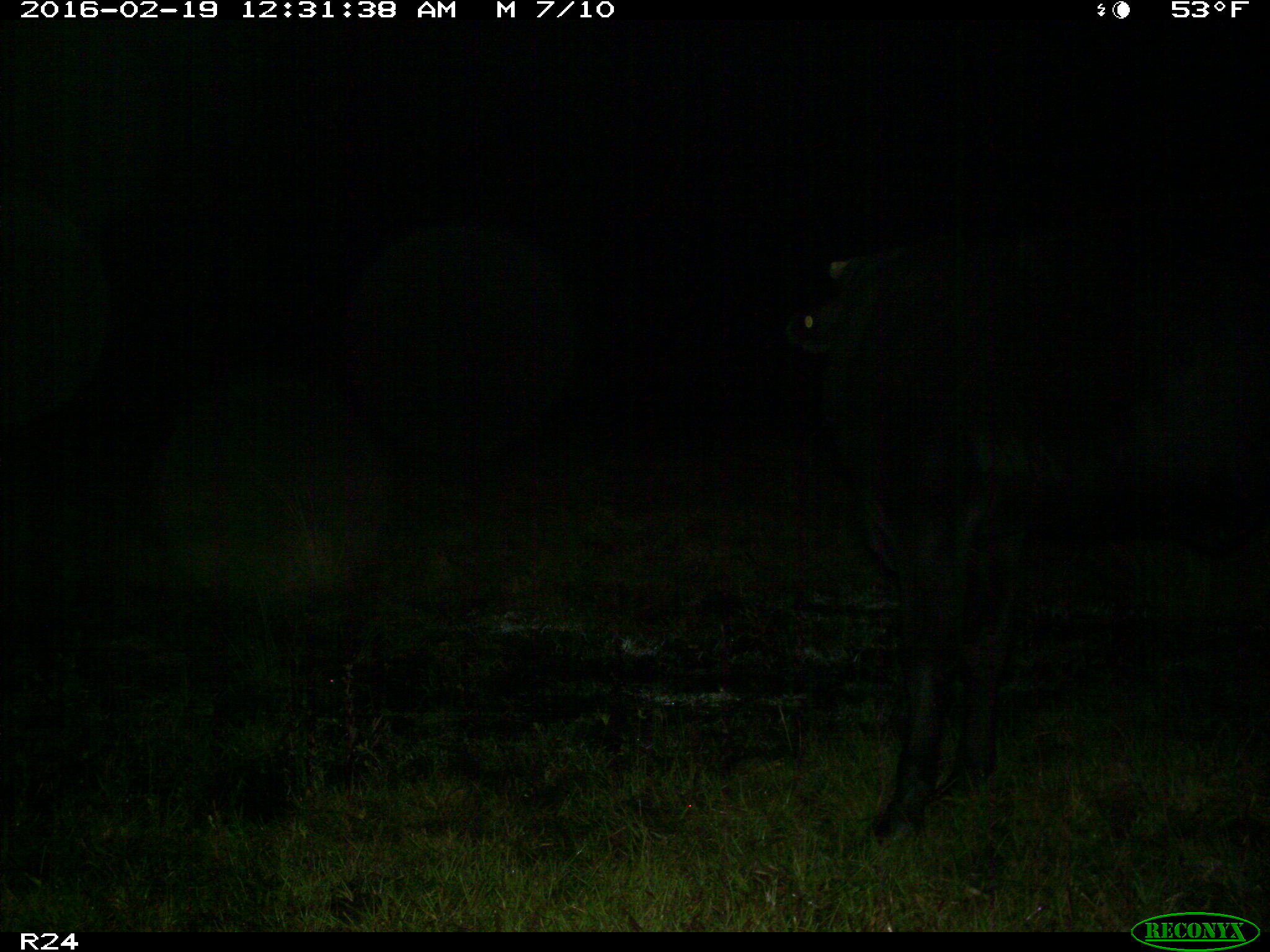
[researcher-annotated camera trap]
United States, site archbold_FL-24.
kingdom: Animalia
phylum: Chordata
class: Mammalia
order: Artiodactyla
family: Bovidae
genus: Bos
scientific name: Bos taurus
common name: domestic cow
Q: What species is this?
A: Bos taurus (domestic cow).